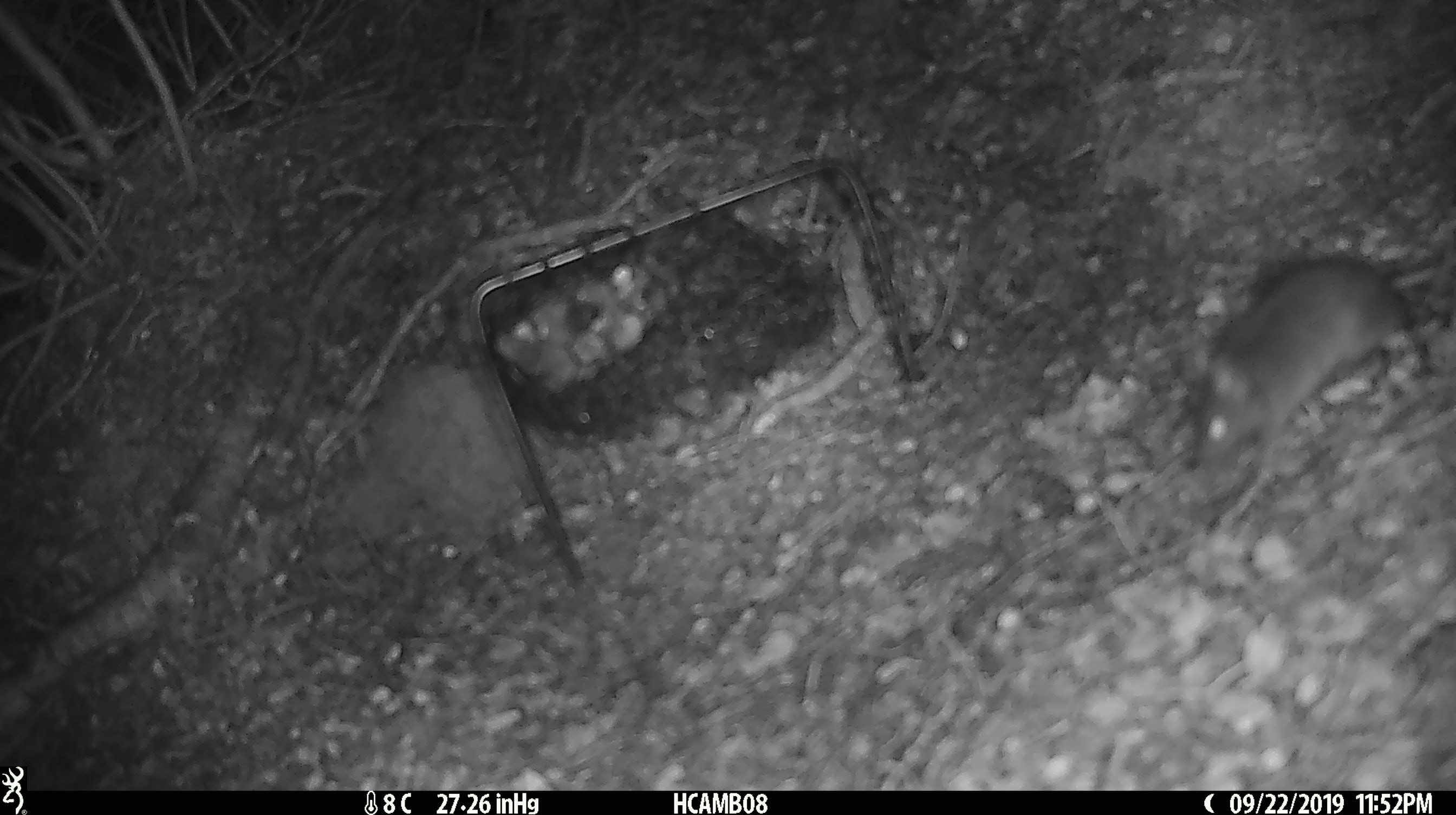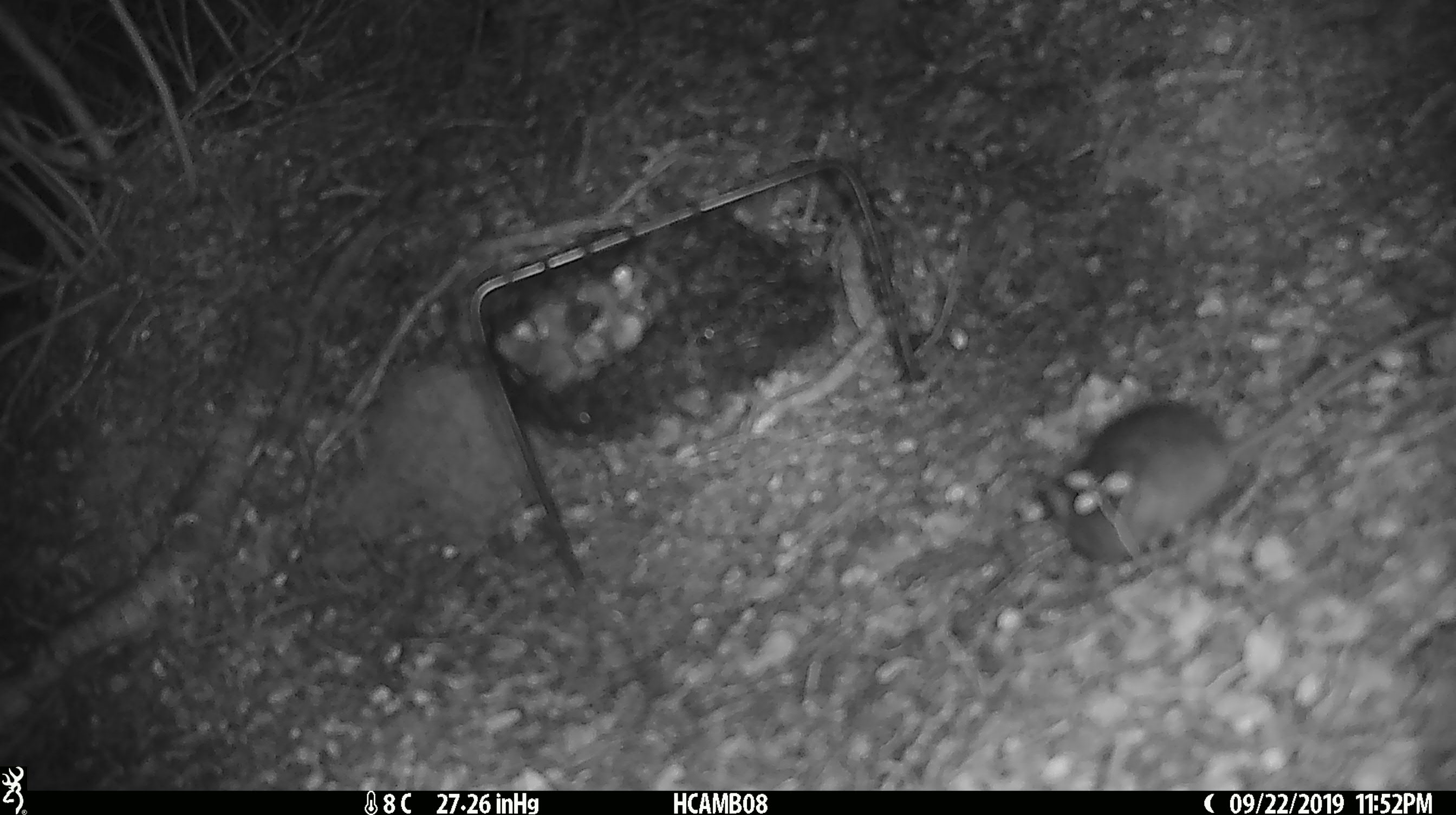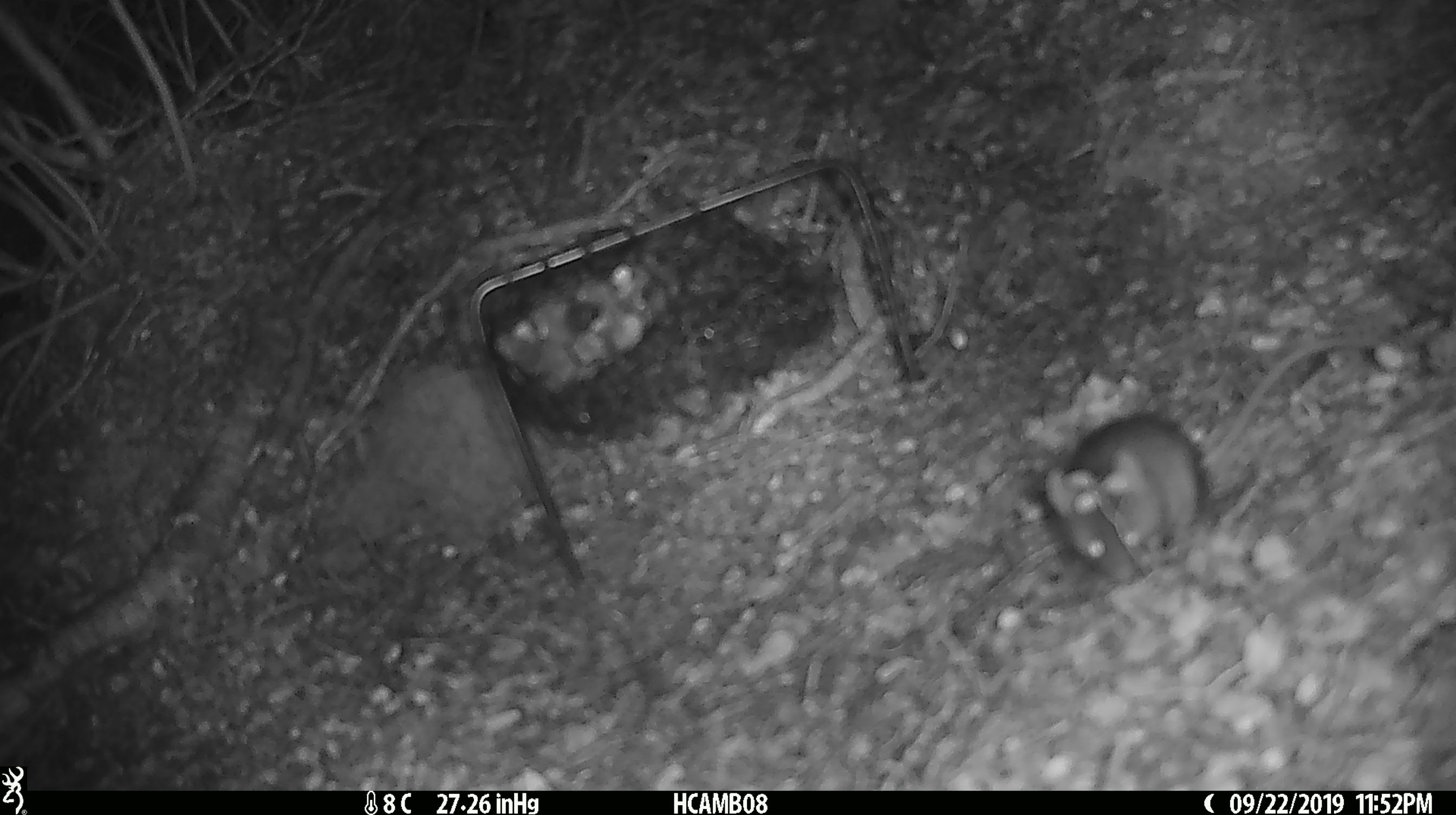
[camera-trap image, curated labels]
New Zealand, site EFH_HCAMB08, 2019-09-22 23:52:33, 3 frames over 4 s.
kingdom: Animalia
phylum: Chordata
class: Mammalia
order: Rodentia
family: Muridae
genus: Mus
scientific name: Mus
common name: mouse